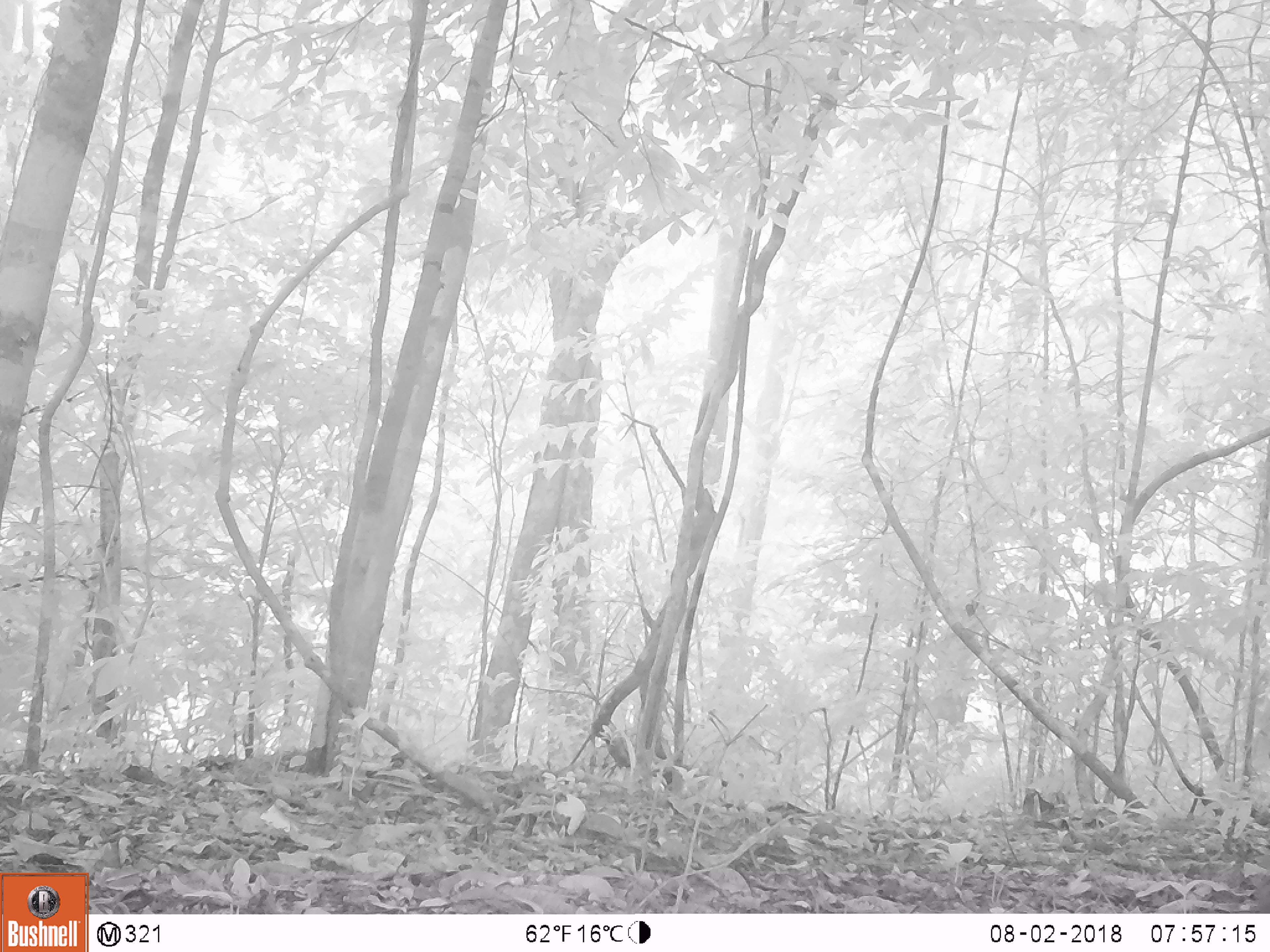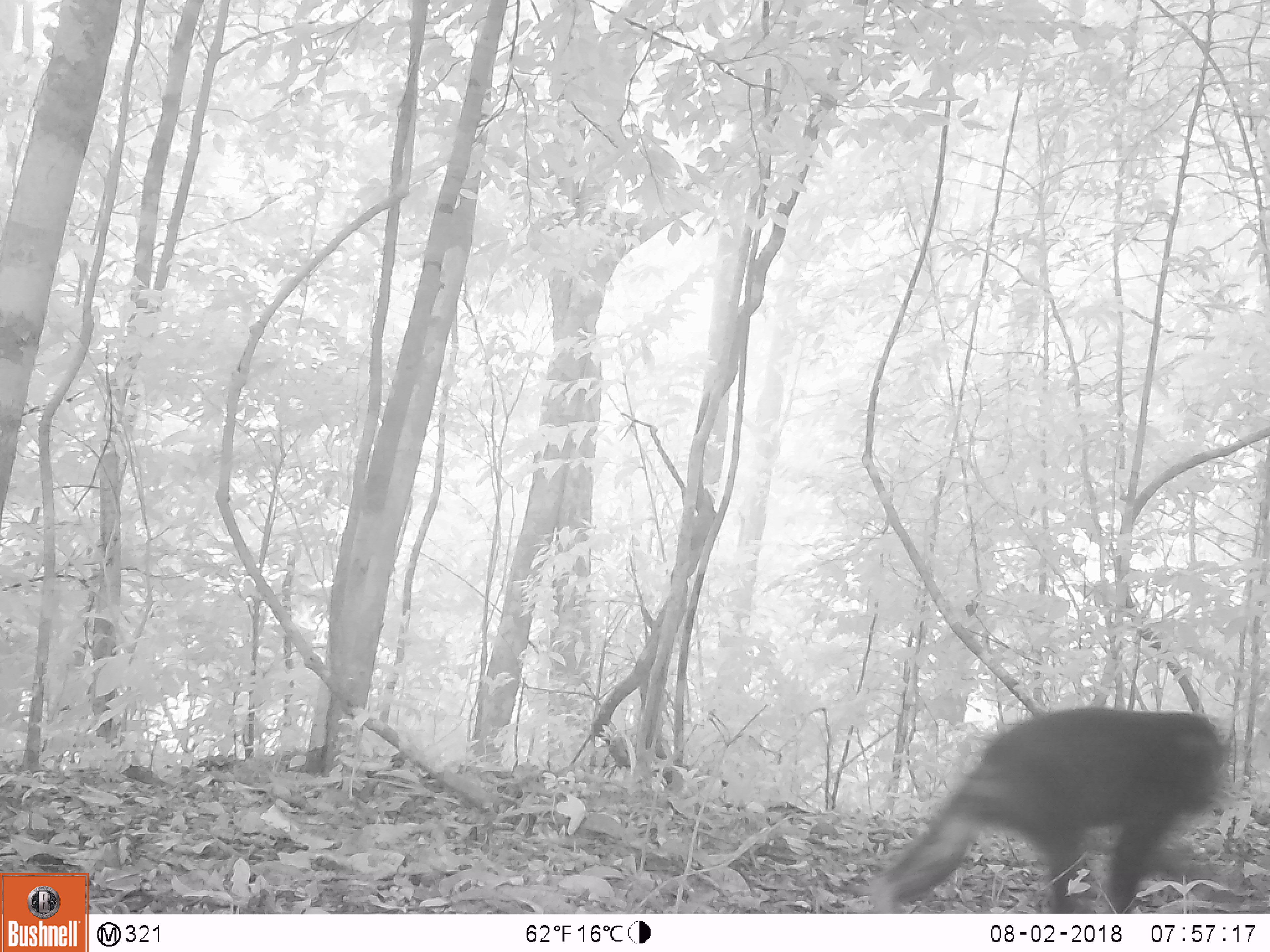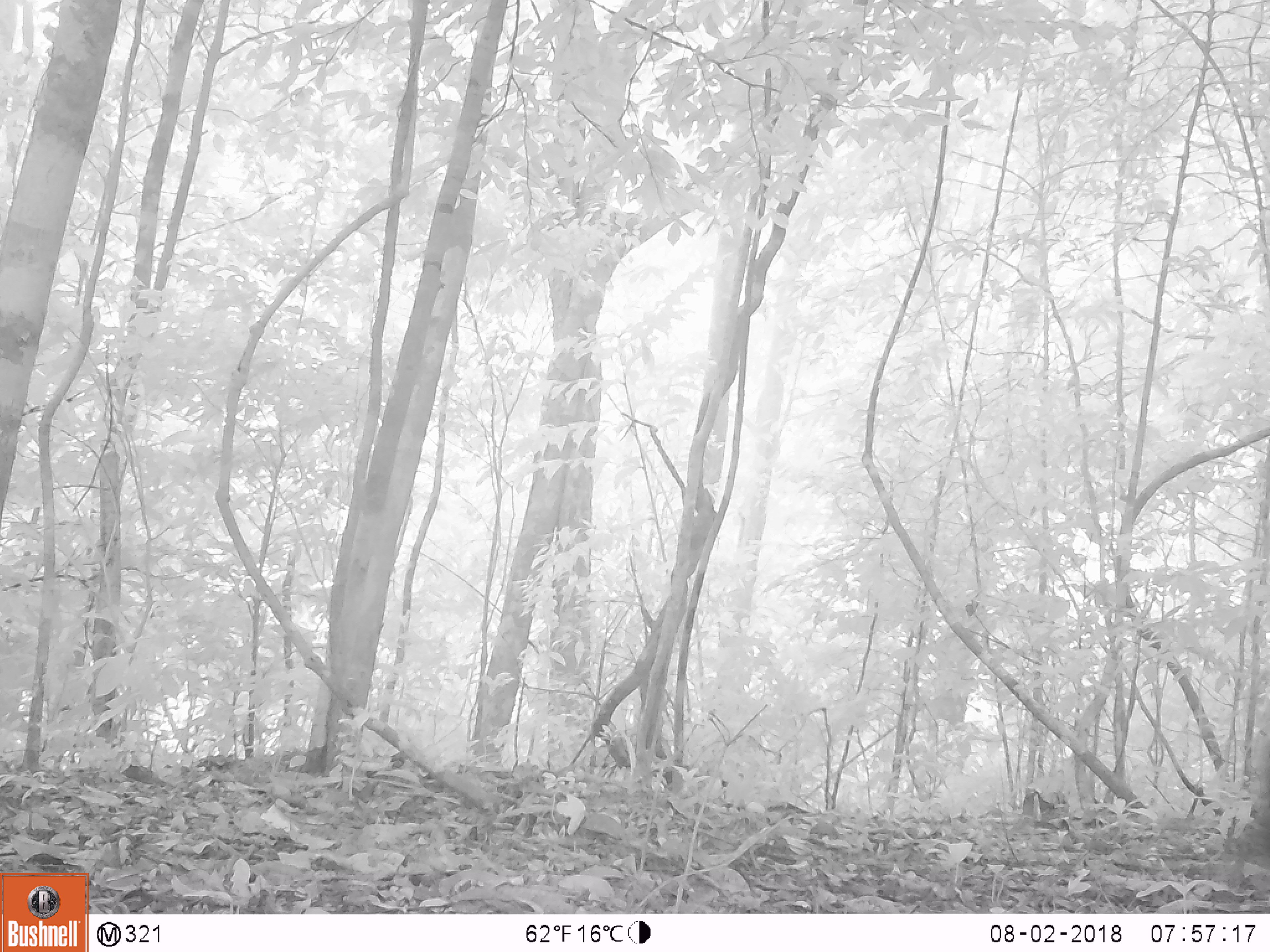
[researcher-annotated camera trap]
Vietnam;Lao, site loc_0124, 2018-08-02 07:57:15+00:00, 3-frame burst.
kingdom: Animalia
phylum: Chordata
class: Mammalia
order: Primates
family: Cercopithecidae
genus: Macaca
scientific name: Macaca arctoides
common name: stump-tailed macaque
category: stump tailed macaque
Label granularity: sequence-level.